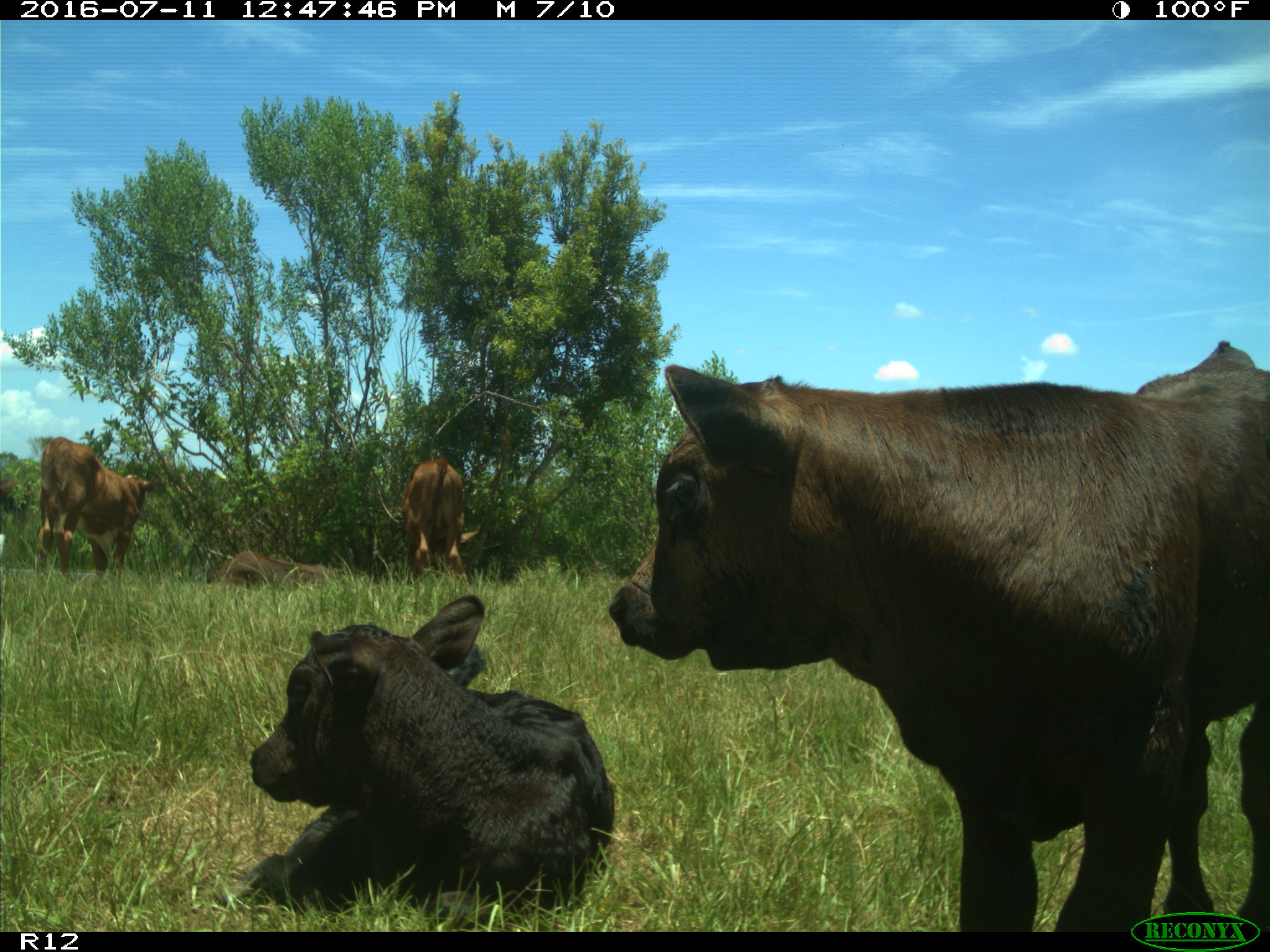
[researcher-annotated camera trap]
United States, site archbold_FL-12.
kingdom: Animalia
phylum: Chordata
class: Mammalia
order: Artiodactyla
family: Bovidae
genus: Bos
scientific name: Bos taurus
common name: domestic cow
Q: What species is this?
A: Bos taurus (domestic cow).